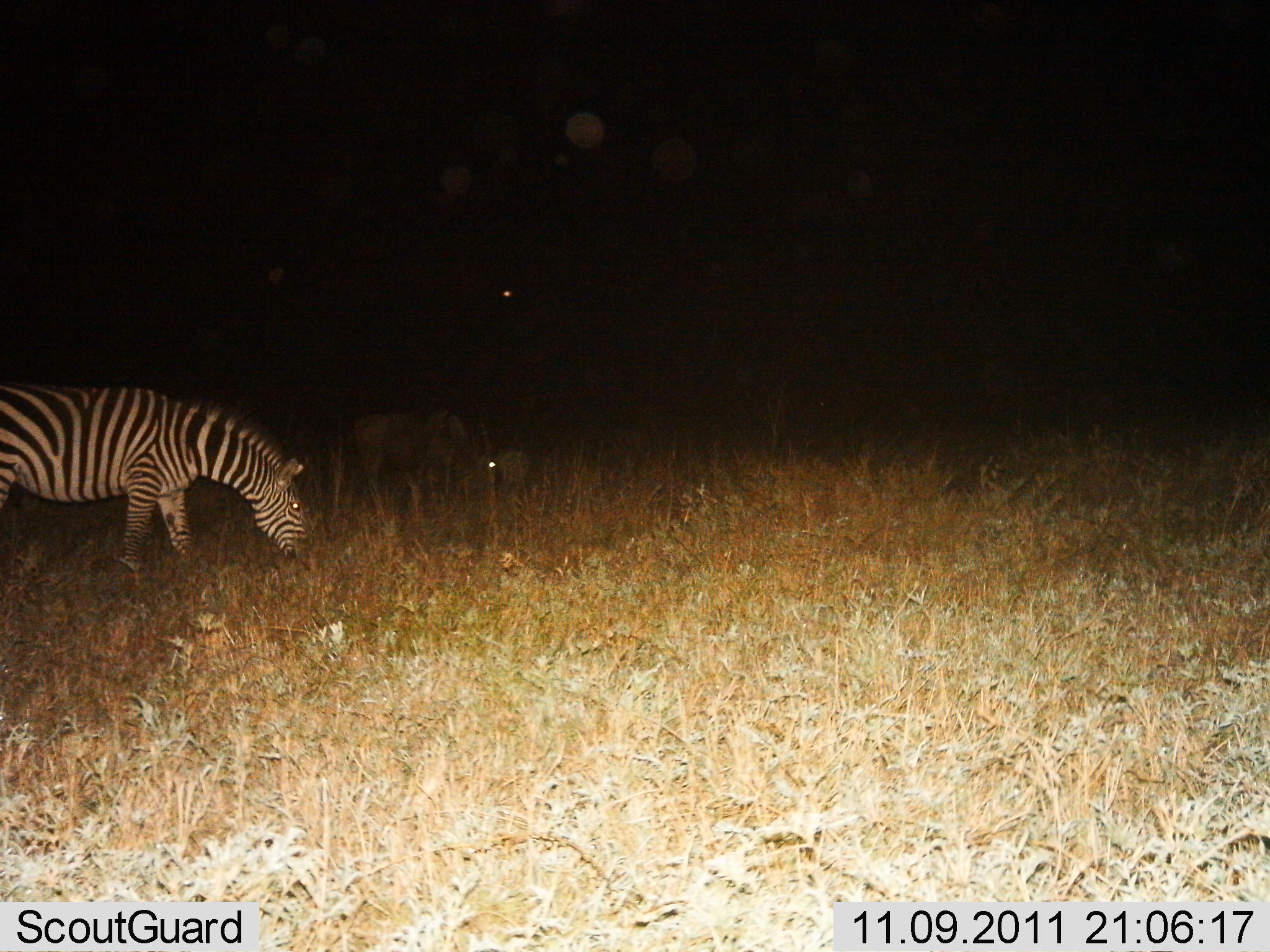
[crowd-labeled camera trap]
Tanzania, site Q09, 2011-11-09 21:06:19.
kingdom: Animalia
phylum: Chordata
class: Mammalia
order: Perissodactyla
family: Equidae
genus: Equus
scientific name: Equus quagga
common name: plains zebra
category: zebra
Zebra (plains zebra) (Equus quagga), count 1. Behavior (volunteer vote fractions): standing 24%, resting 0%, moving 0%, interacting 0%. Young present (vote fraction): 0%. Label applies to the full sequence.